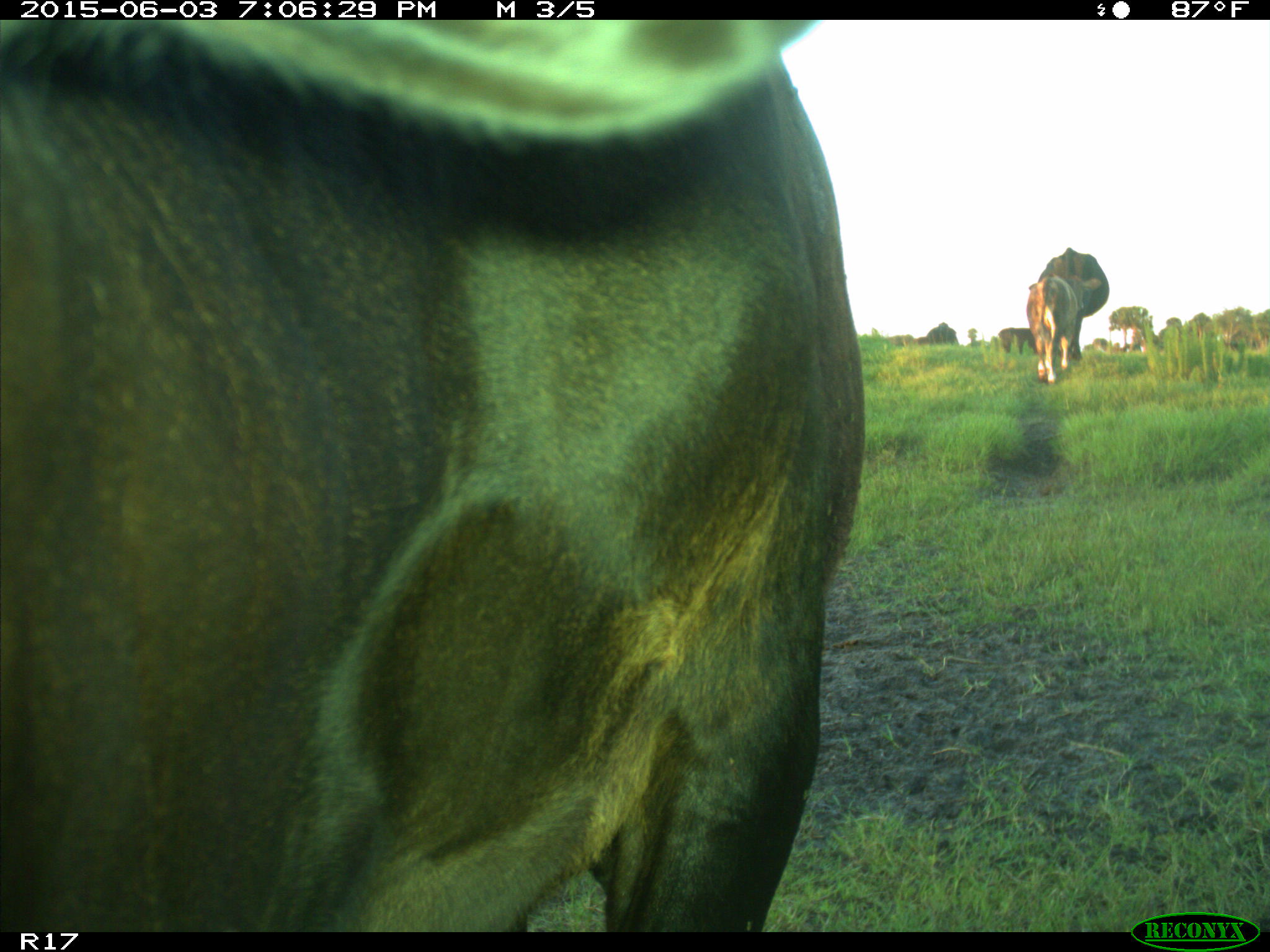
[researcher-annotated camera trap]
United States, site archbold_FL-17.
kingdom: Animalia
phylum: Chordata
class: Mammalia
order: Artiodactyla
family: Bovidae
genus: Bos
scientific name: Bos taurus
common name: domestic cow